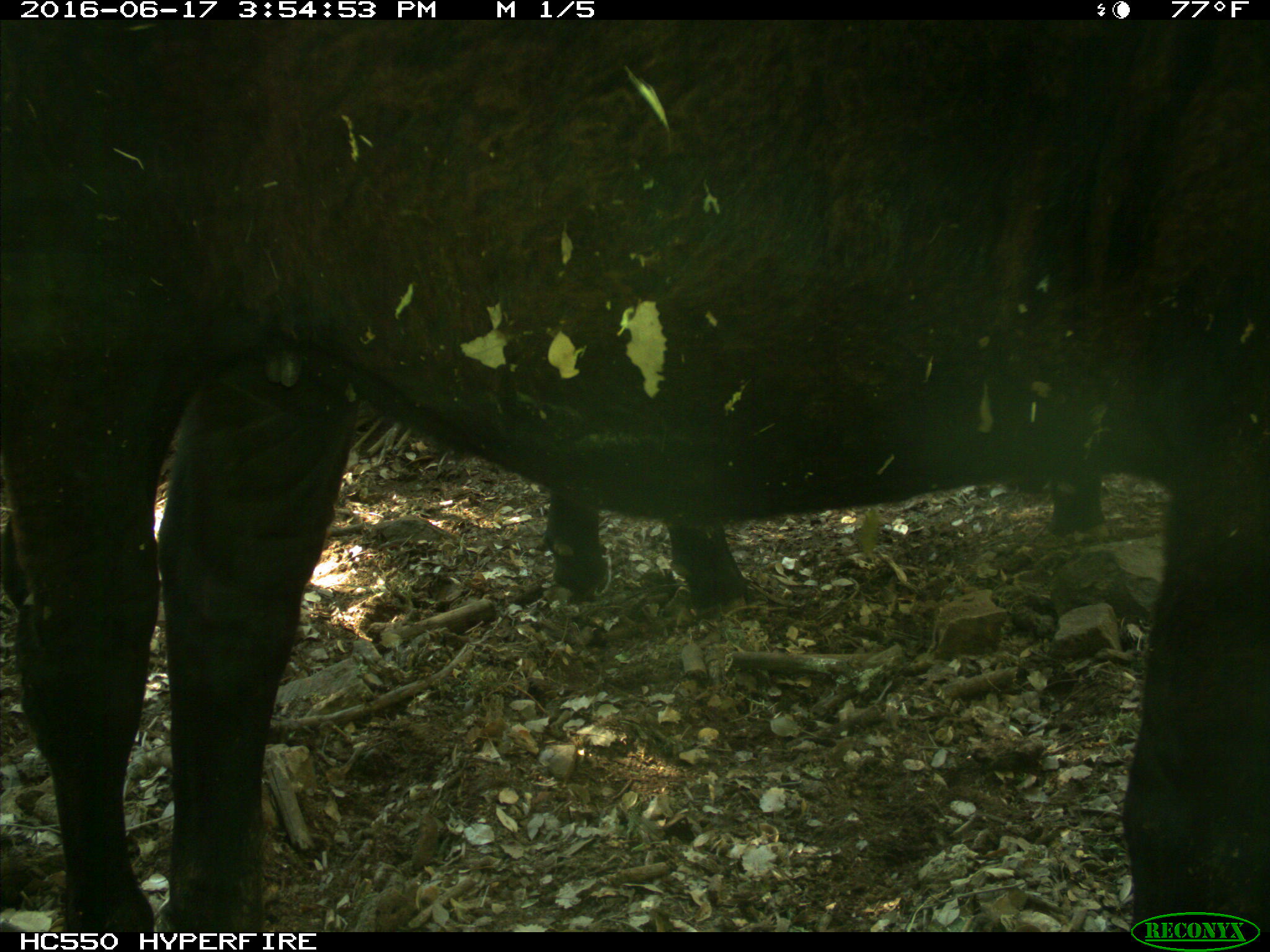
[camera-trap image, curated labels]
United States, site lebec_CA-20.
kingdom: Animalia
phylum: Chordata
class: Mammalia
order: Artiodactyla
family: Bovidae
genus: Bos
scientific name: Bos taurus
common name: domestic cow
Bos taurus (domestic cow).